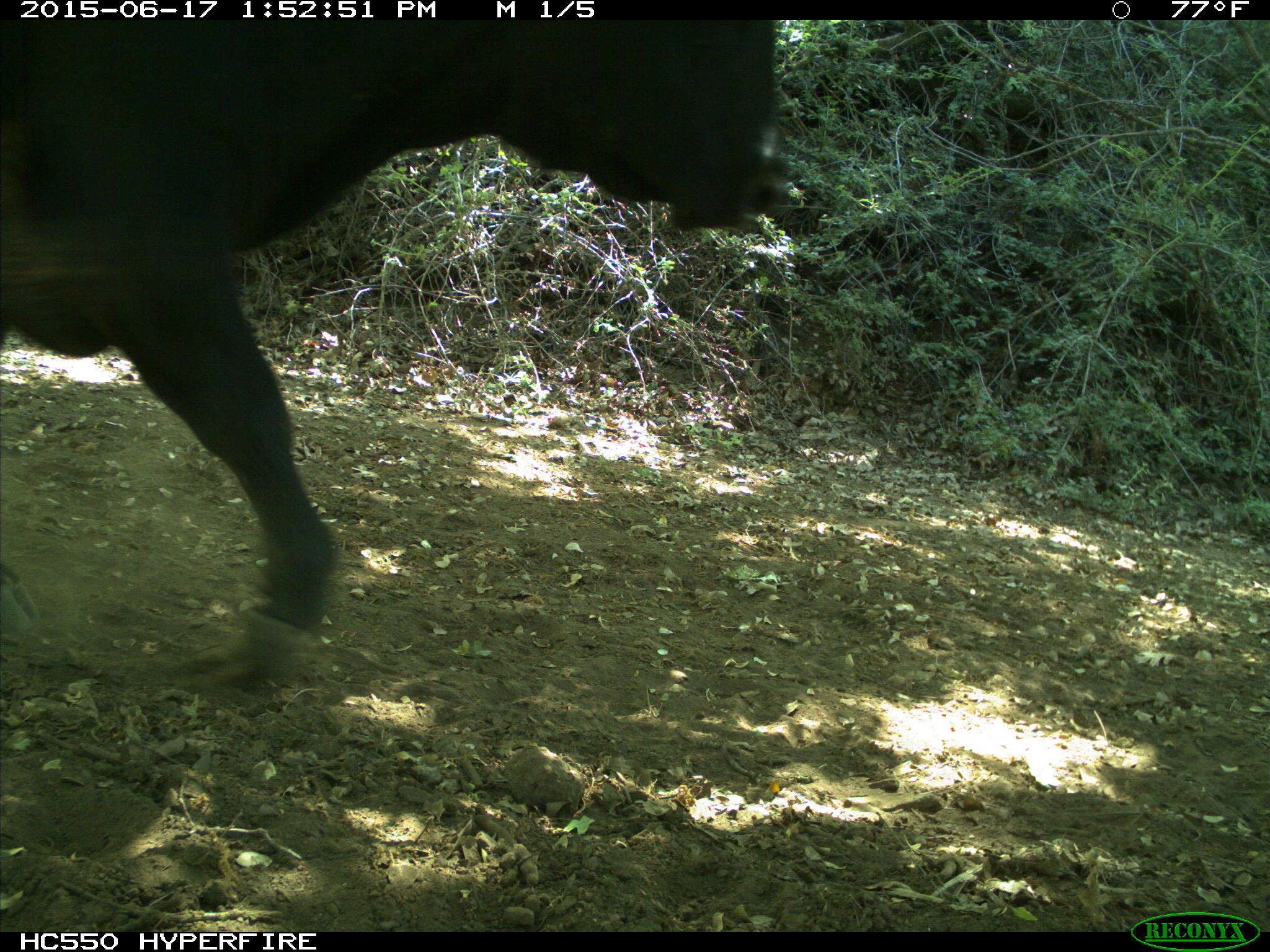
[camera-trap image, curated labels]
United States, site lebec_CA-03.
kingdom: Animalia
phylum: Chordata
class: Mammalia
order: Artiodactyla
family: Bovidae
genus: Bos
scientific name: Bos taurus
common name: domestic cow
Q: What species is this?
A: Bos taurus (domestic cow).